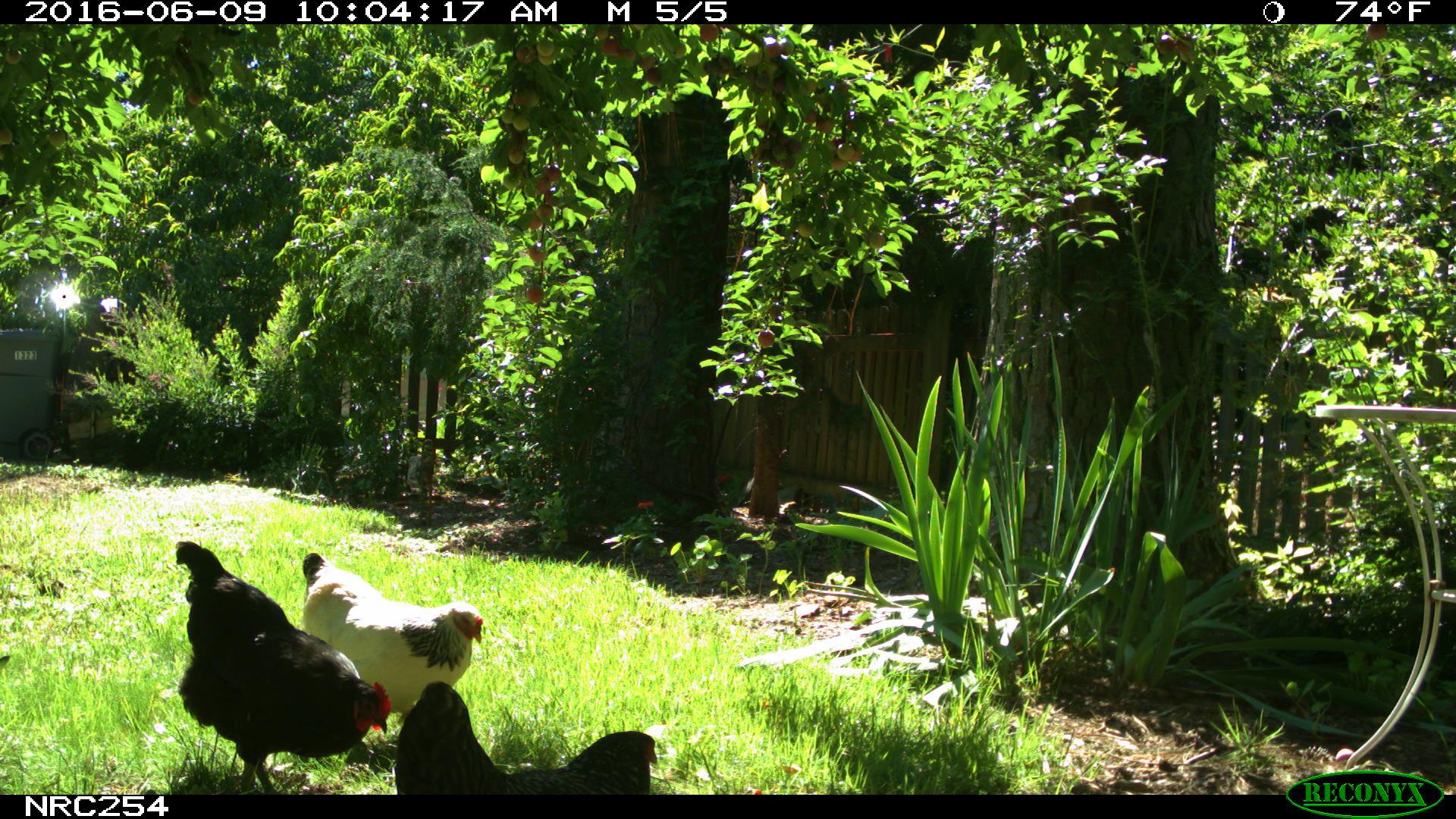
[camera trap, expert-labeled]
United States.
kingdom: Animalia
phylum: Chordata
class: Aves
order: Galliformes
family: Phasianidae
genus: Gallus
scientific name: Gallus gallus domesticus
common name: domestic chicken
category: Chicken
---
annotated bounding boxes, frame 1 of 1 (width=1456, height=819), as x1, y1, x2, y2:
Chicken: 163, 534, 405, 790; 301, 548, 491, 737; 391, 670, 672, 792